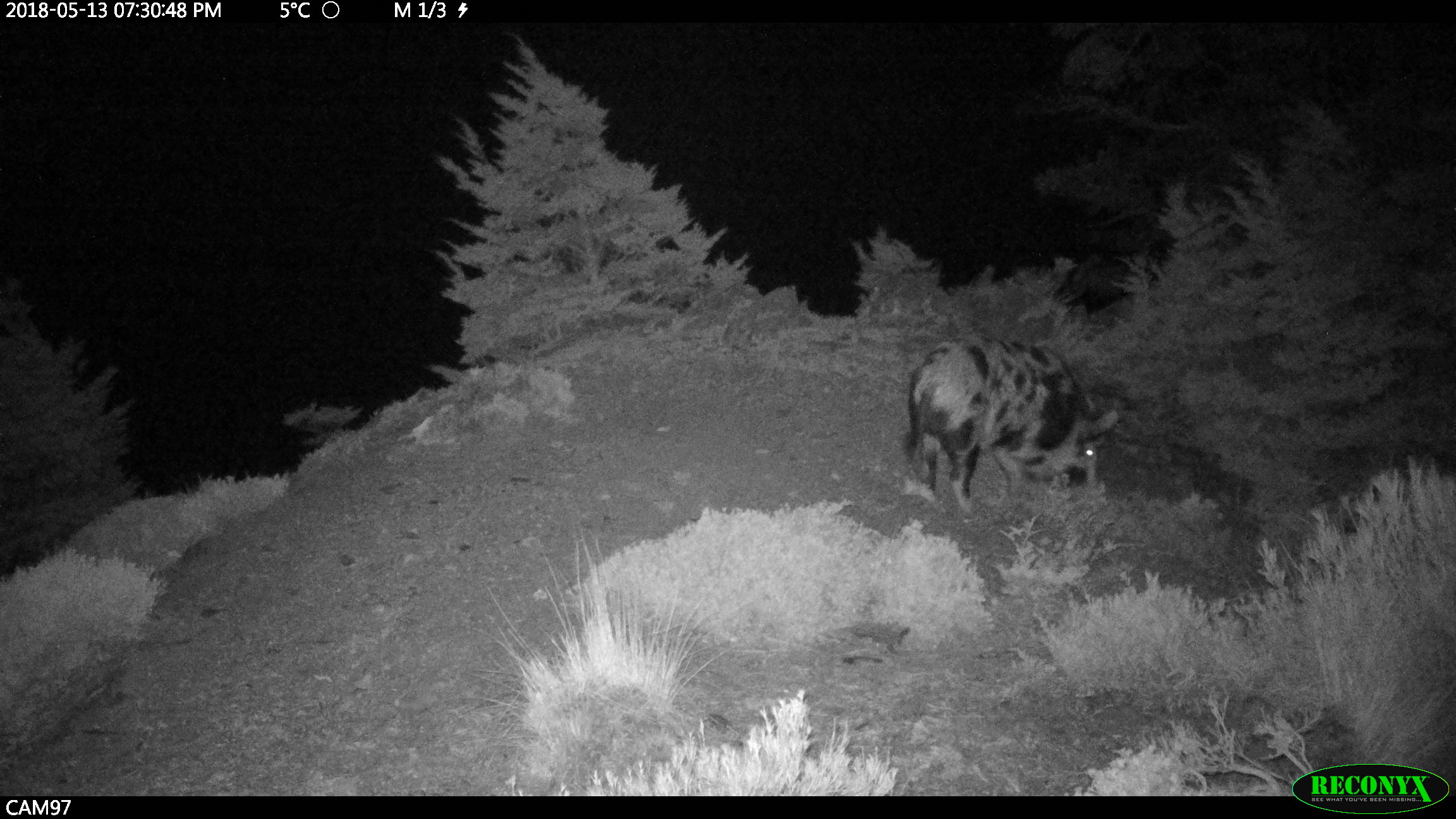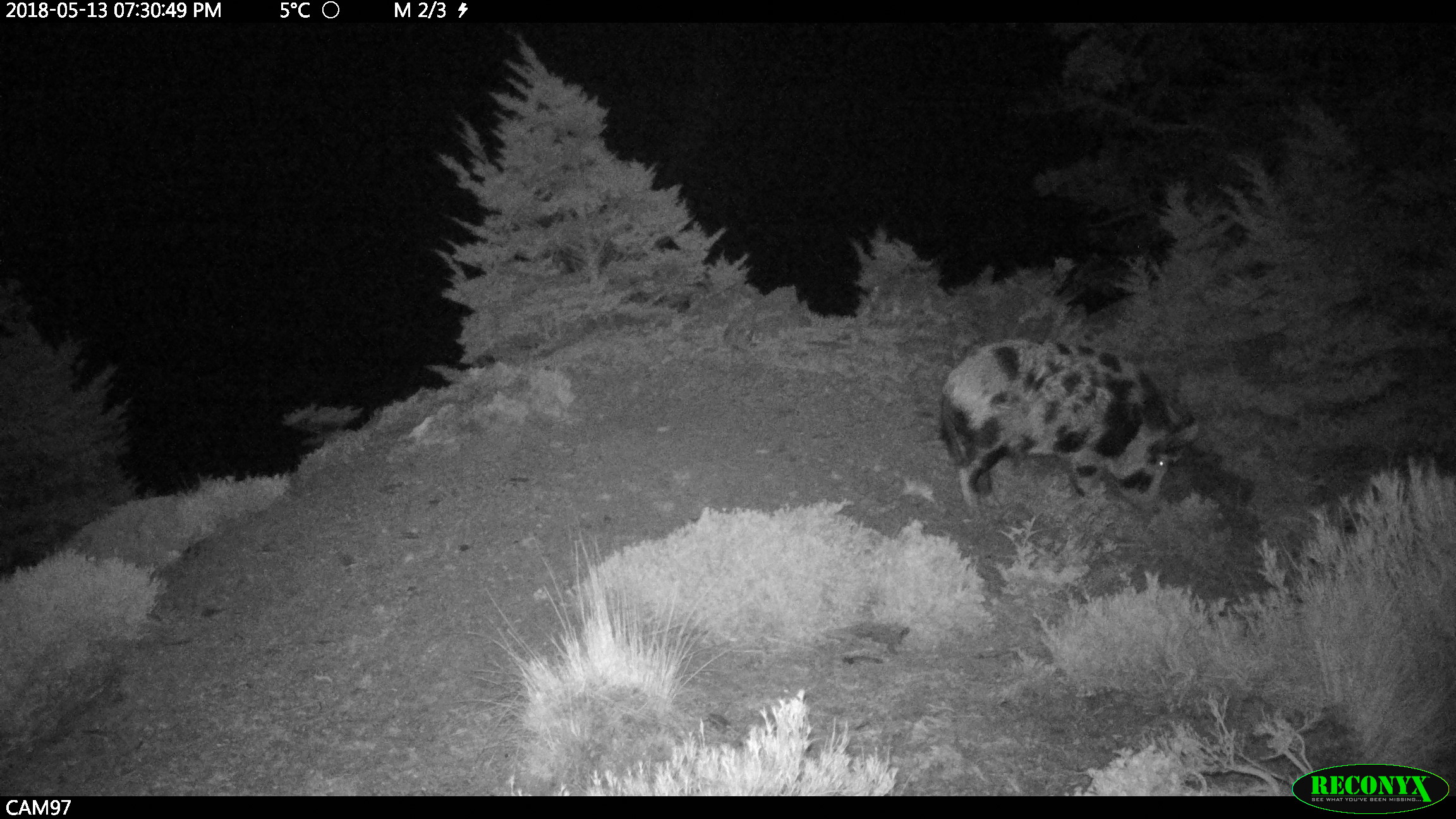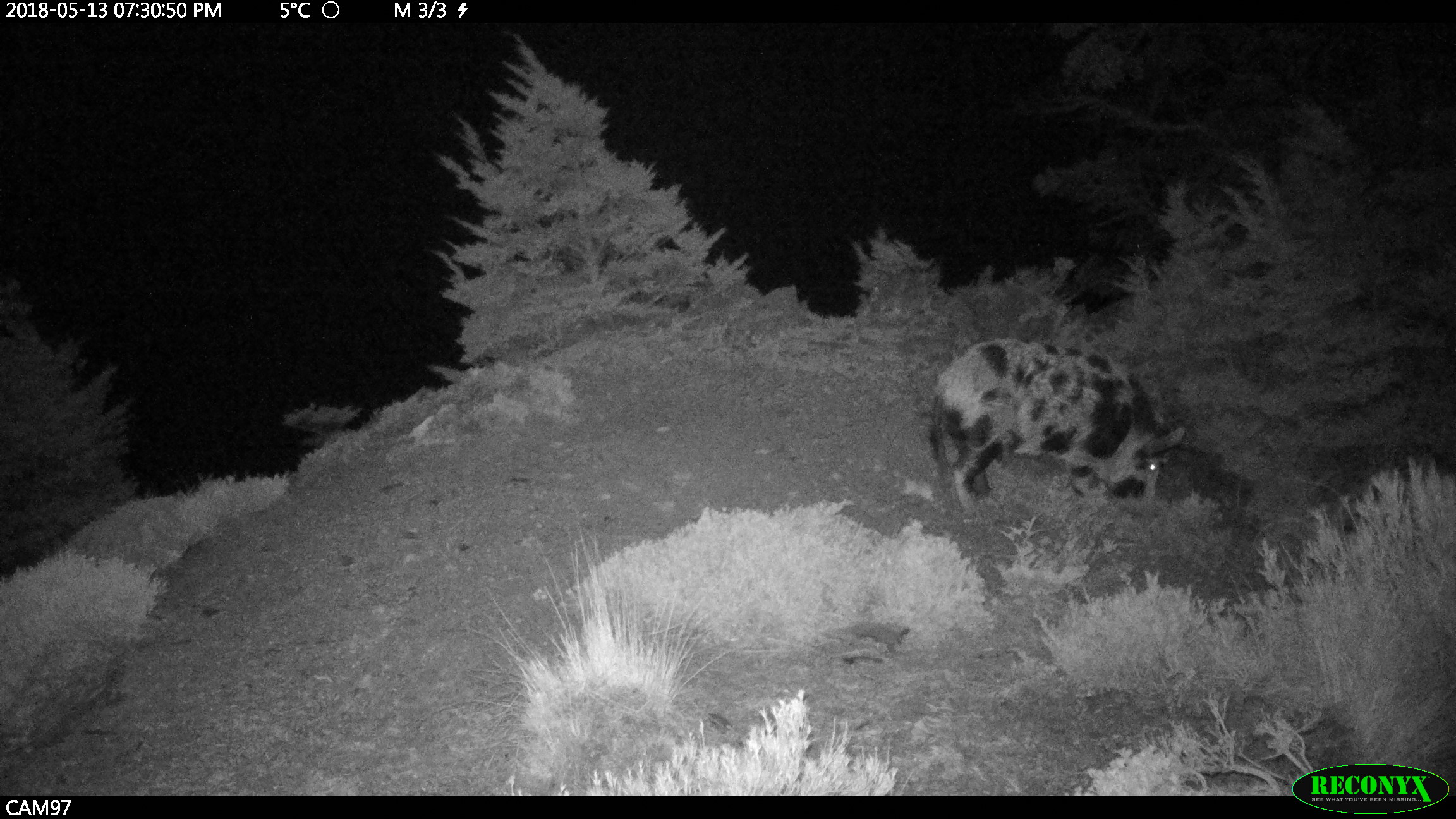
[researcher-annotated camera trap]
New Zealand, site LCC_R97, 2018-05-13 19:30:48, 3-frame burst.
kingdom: Animalia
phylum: Chordata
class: Mammalia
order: Artiodactyla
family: Suidae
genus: Sus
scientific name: Sus scrofa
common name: pig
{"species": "pig (Sus scrofa)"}